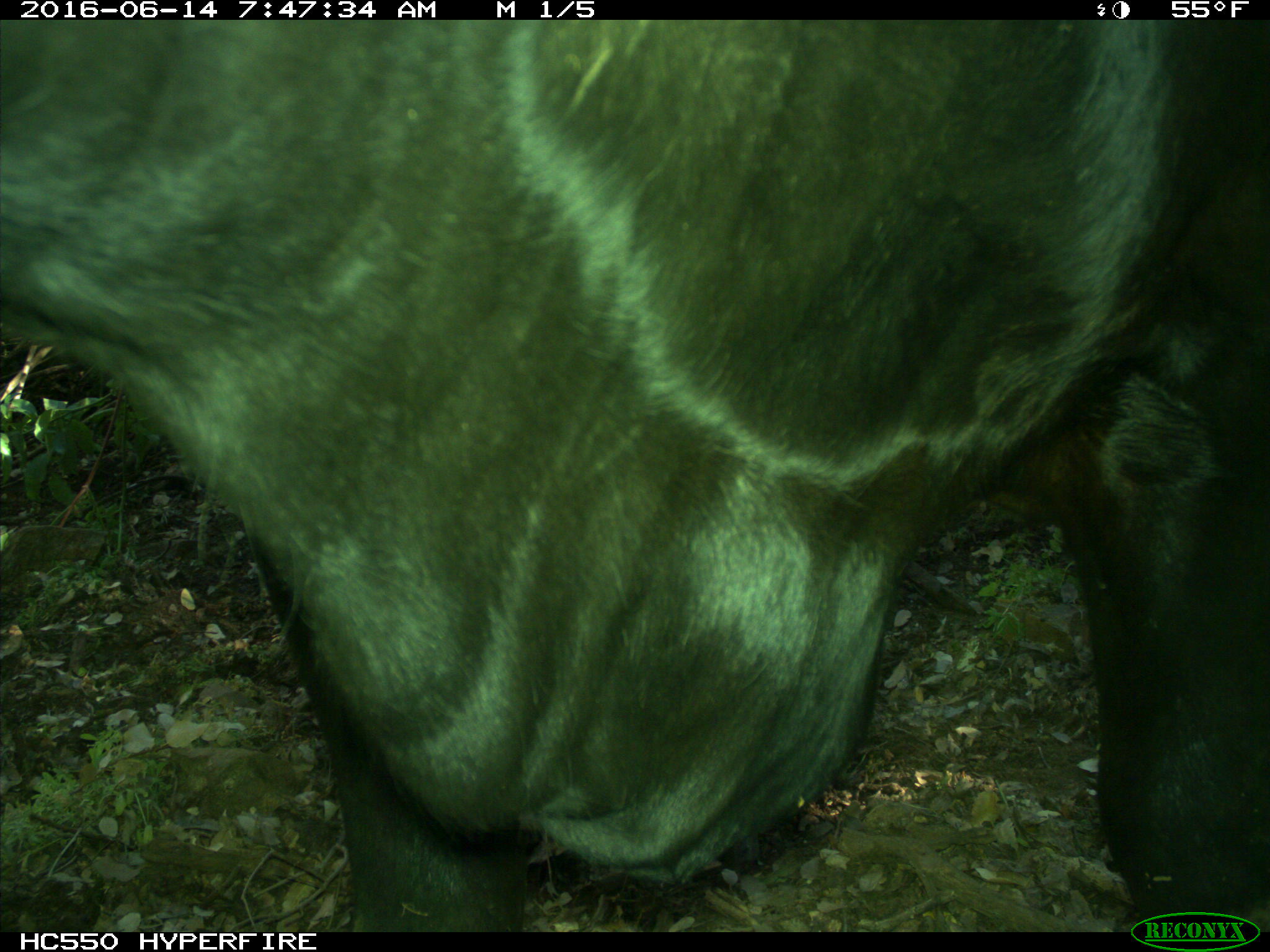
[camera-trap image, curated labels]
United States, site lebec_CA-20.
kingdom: Animalia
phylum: Chordata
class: Mammalia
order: Artiodactyla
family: Bovidae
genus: Bos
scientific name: Bos taurus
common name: domestic cow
Bos taurus (domestic cow).